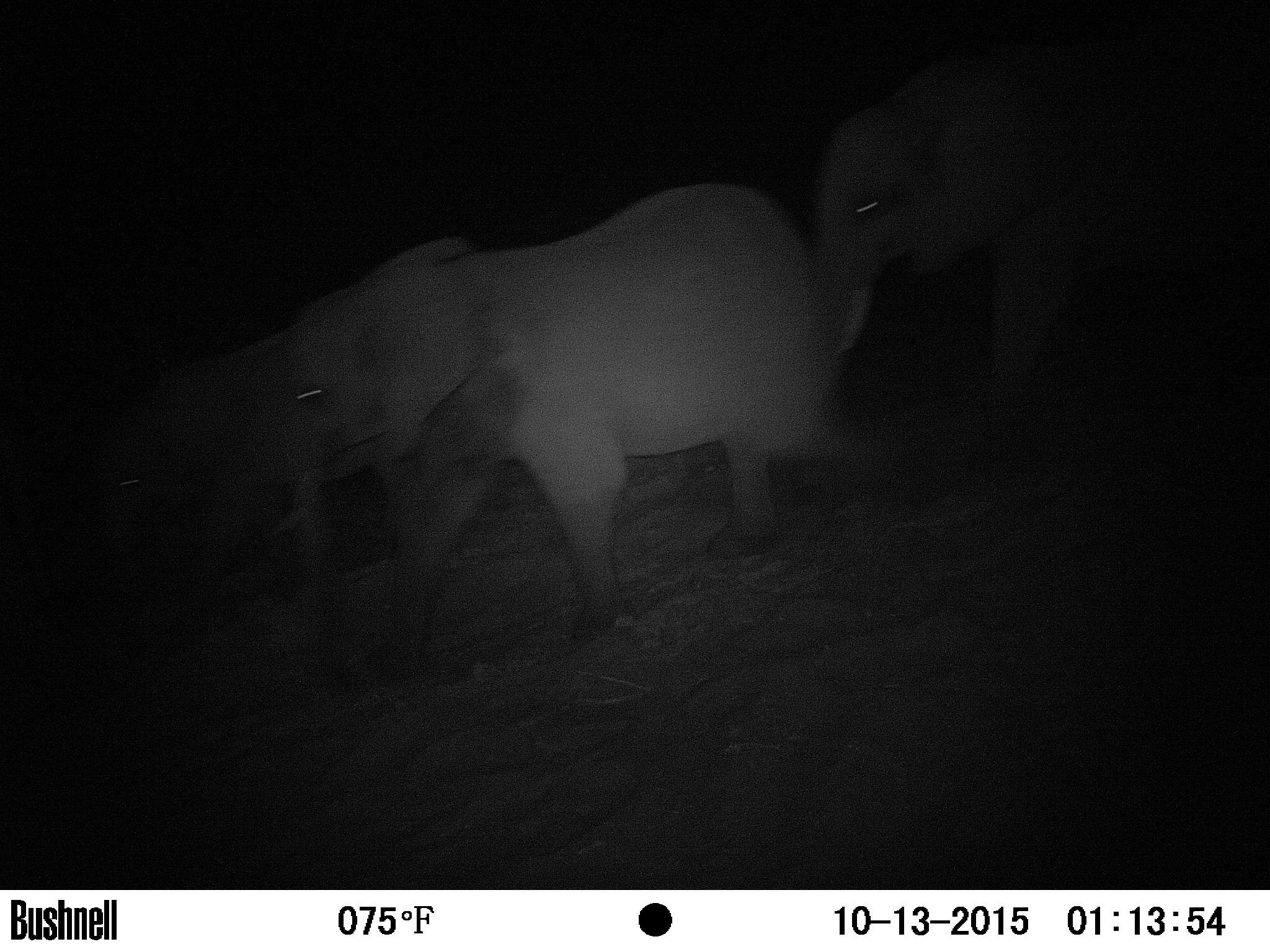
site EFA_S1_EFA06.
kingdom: Animalia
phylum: Chordata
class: Mammalia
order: Proboscidea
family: Elephantidae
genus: Loxodonta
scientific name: Loxodonta africana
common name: african bush elephant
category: elephant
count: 2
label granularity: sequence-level